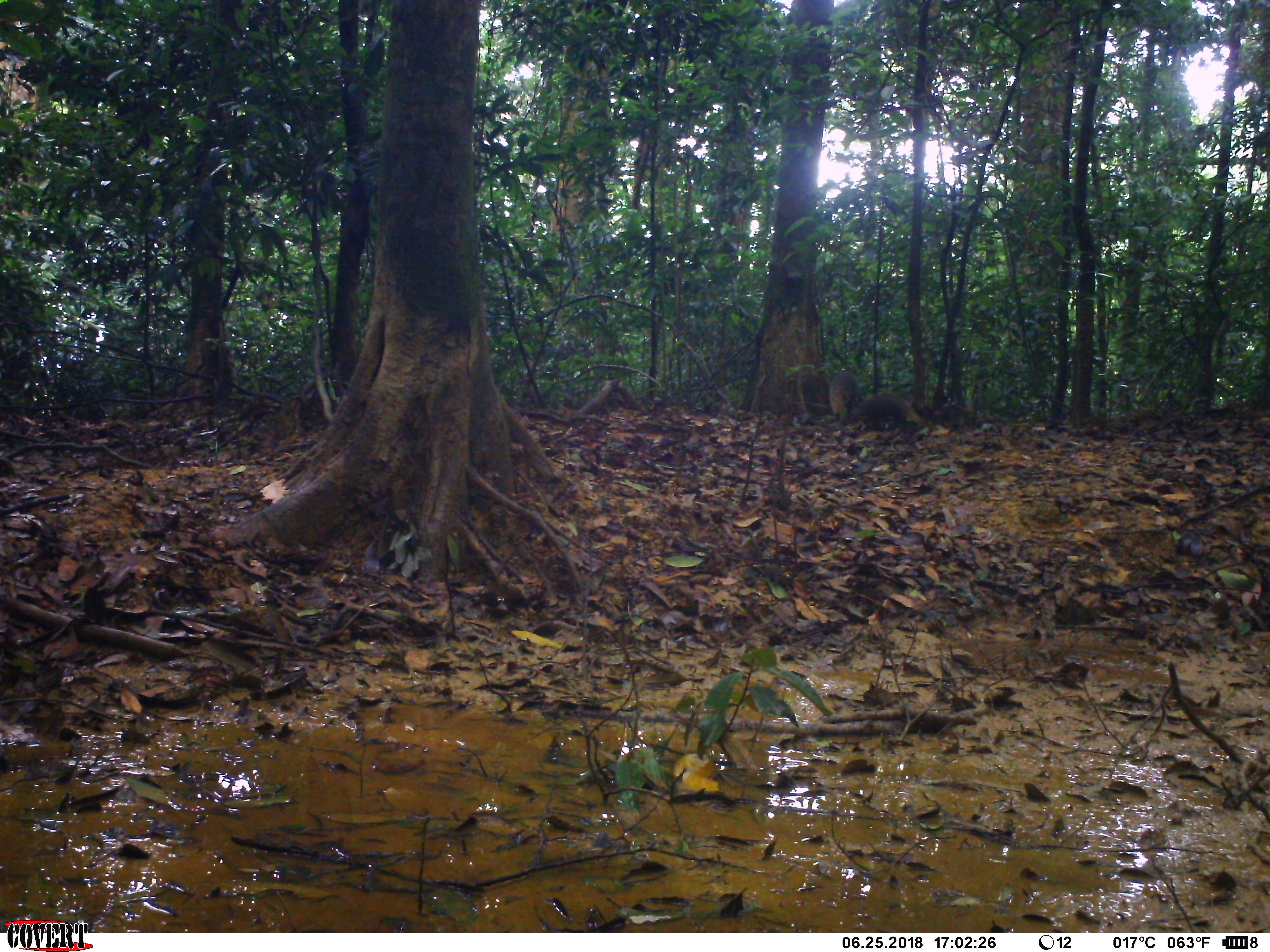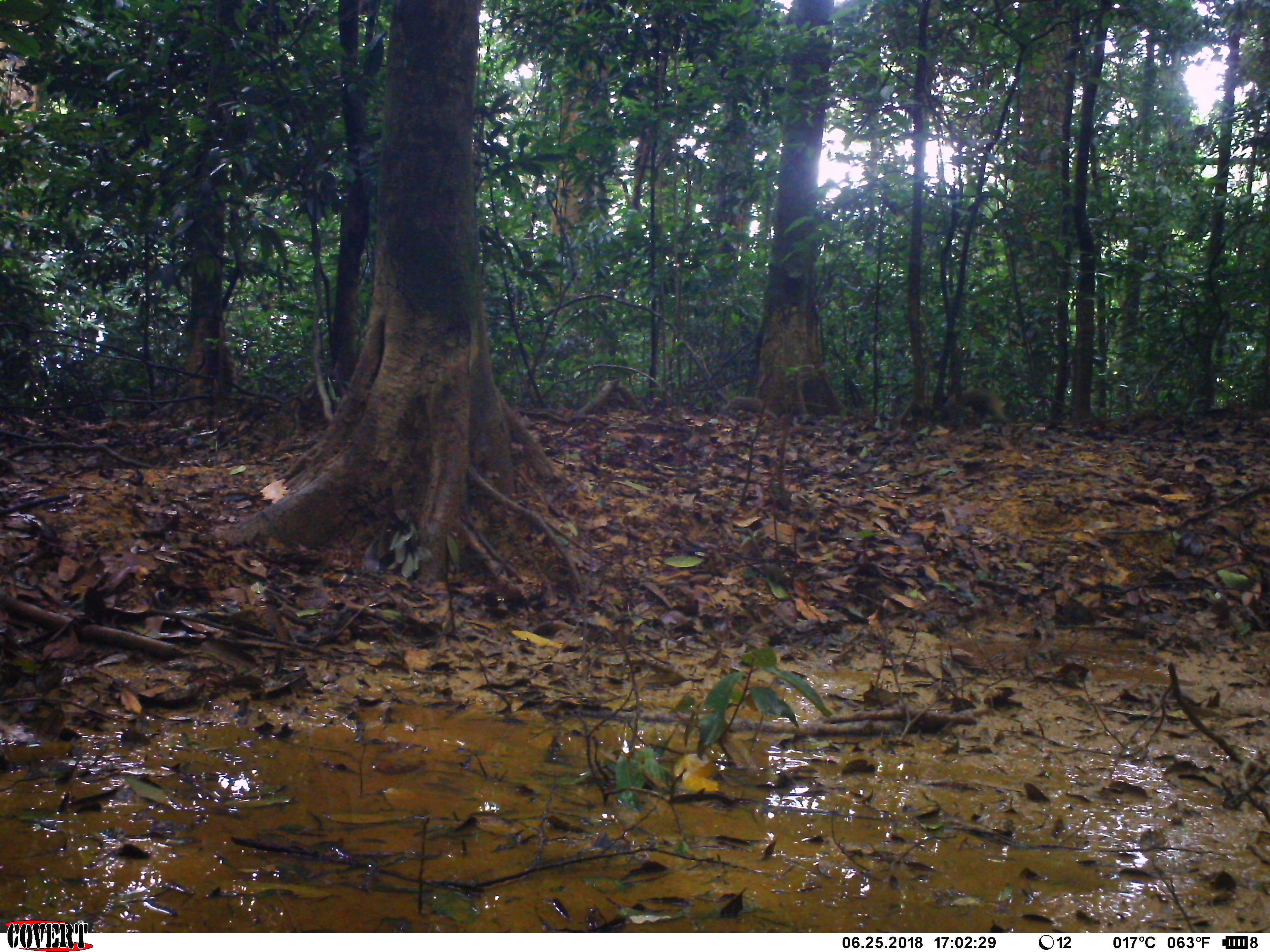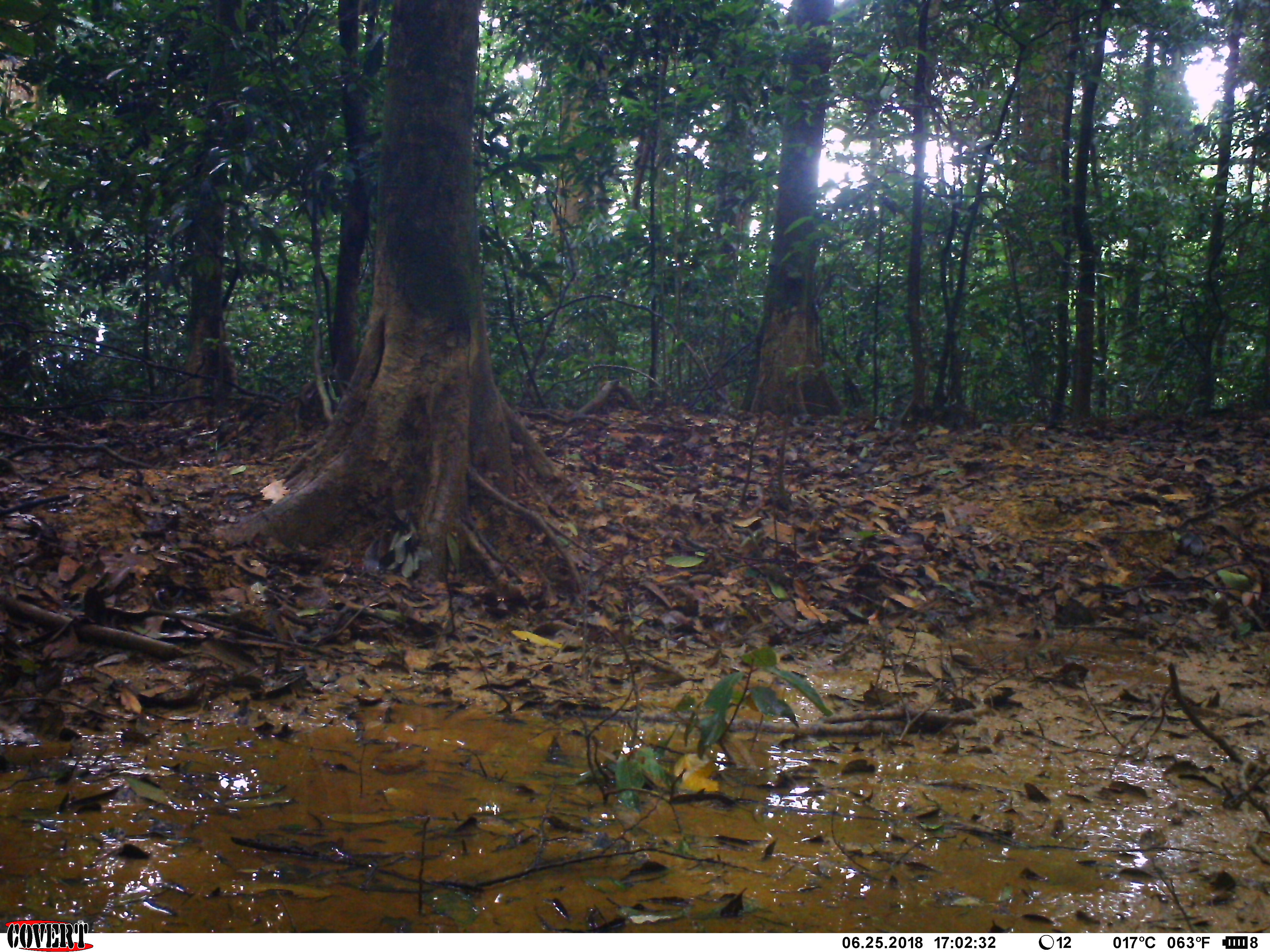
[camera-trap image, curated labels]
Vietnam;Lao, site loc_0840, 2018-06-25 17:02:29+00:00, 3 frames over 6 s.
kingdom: Animalia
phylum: Chordata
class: Mammalia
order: Carnivora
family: Herpestidae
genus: Urva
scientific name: Urva urva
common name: crab-eating mongoose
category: crab eating mongoose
Crab eating mongoose (crab-eating mongoose) (Urva urva). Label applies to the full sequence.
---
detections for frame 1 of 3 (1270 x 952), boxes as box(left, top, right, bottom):
crab eating mongoose: box(847, 390, 926, 432); box(829, 370, 860, 422)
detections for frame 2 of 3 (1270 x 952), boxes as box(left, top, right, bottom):
crab eating mongoose: box(947, 387, 1008, 428)